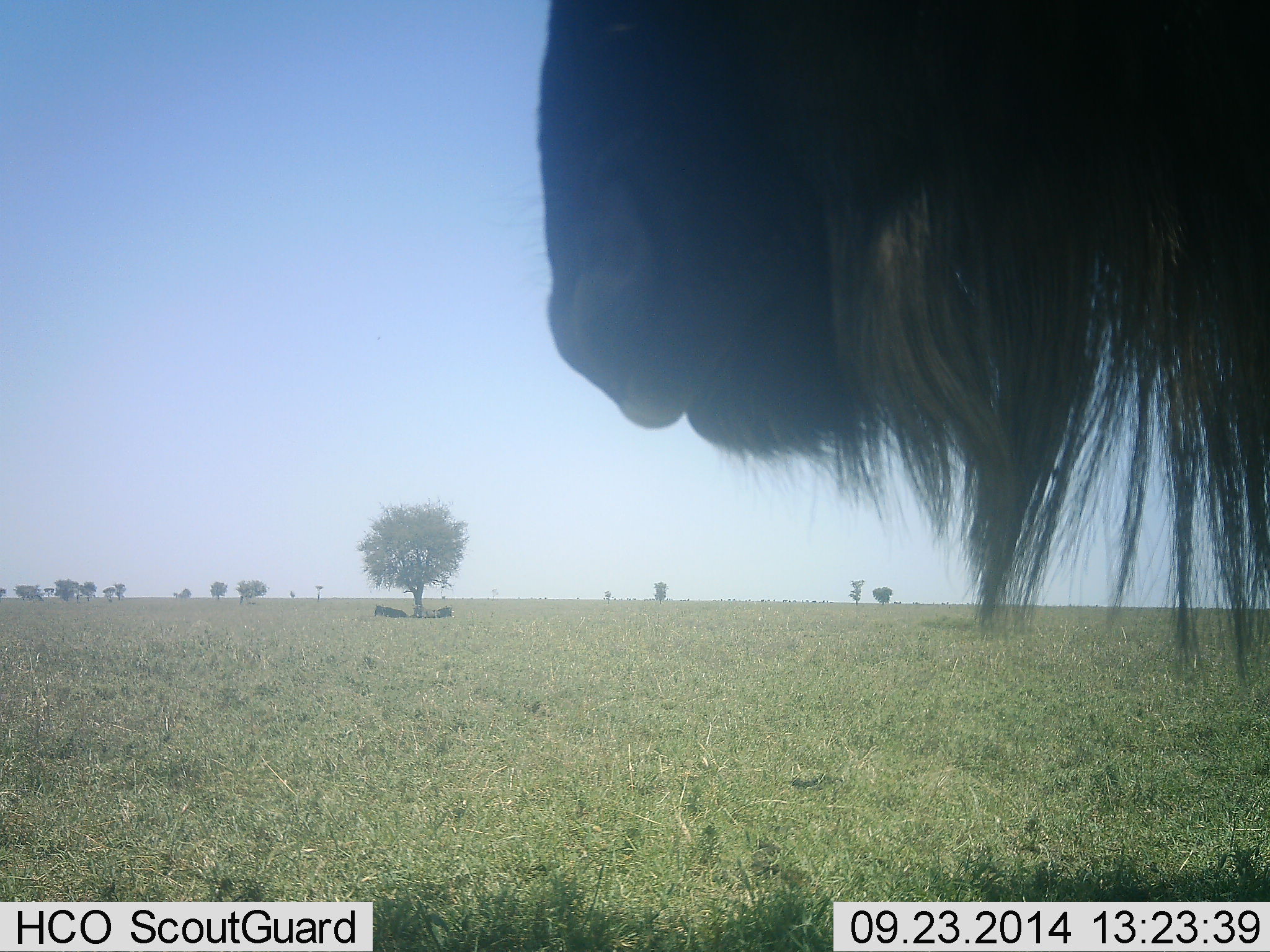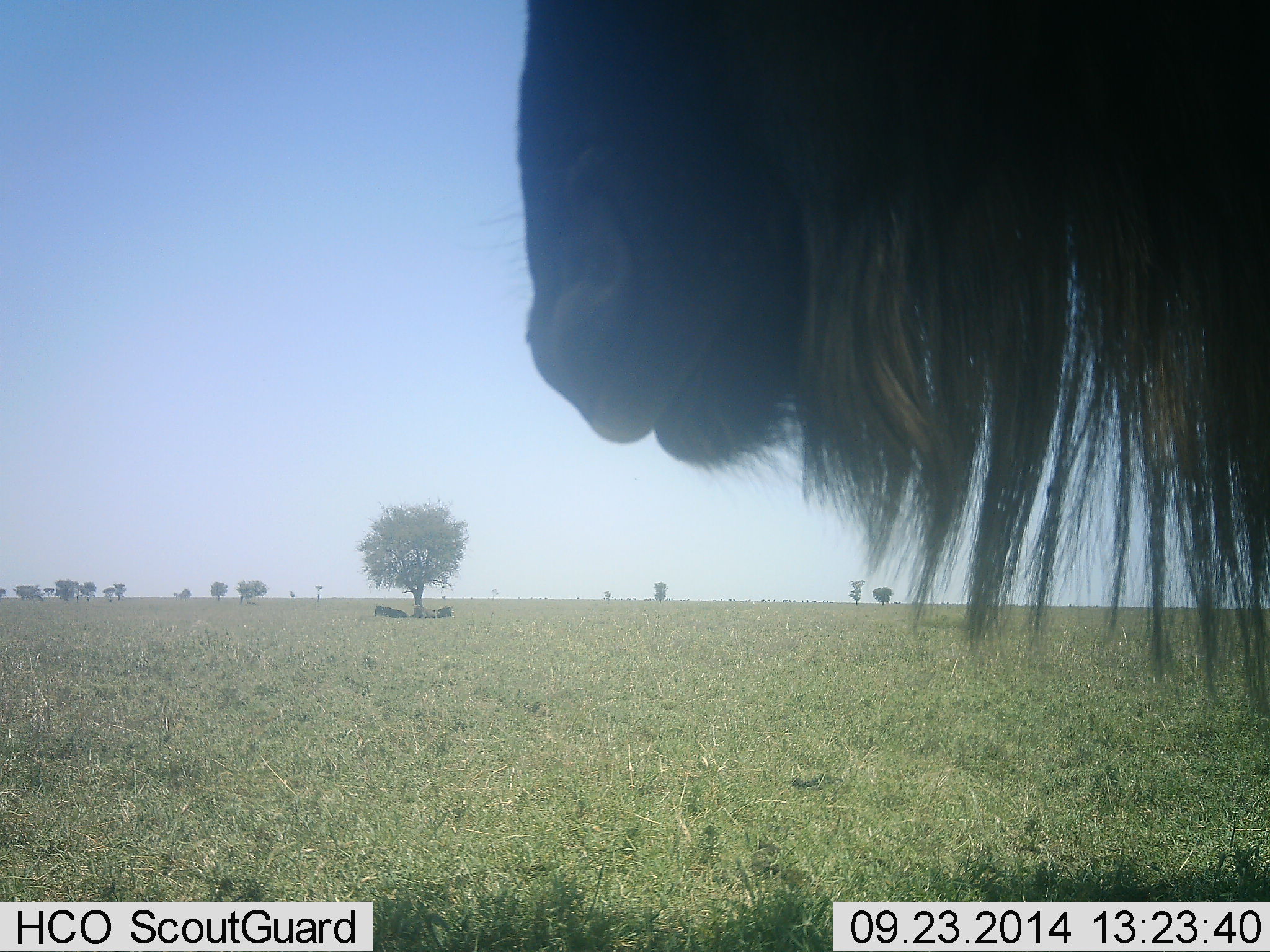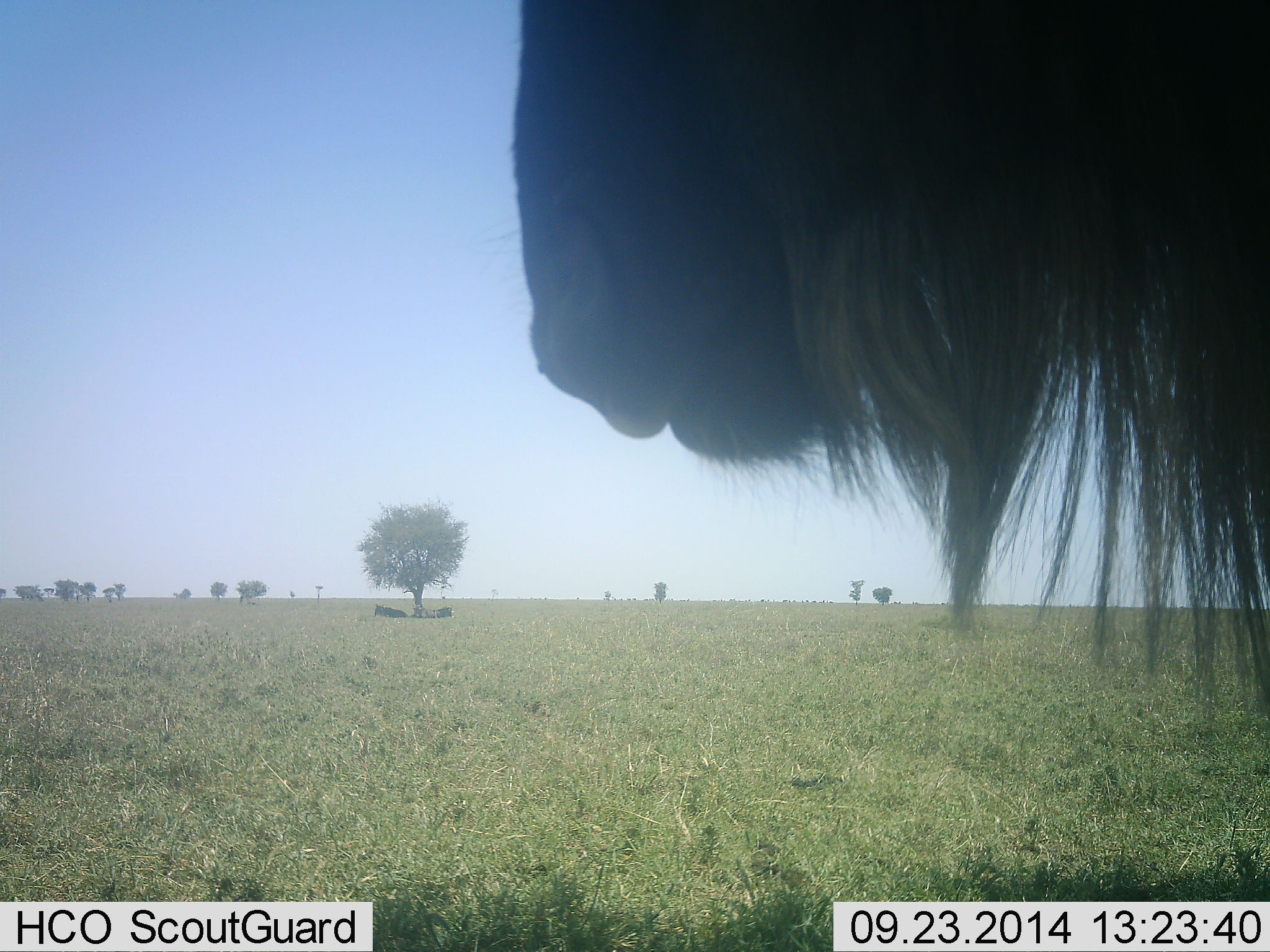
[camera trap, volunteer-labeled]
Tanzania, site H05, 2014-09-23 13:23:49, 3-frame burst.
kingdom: Animalia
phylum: Chordata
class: Mammalia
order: Artiodactyla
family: Bovidae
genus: Connochaetes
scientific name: Connochaetes taurinus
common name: blue wildebeest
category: wildebeest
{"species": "wildebeest (blue wildebeest) (Connochaetes taurinus)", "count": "1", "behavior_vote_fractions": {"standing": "90%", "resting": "10%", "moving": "10%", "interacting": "0%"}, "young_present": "0%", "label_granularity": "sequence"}